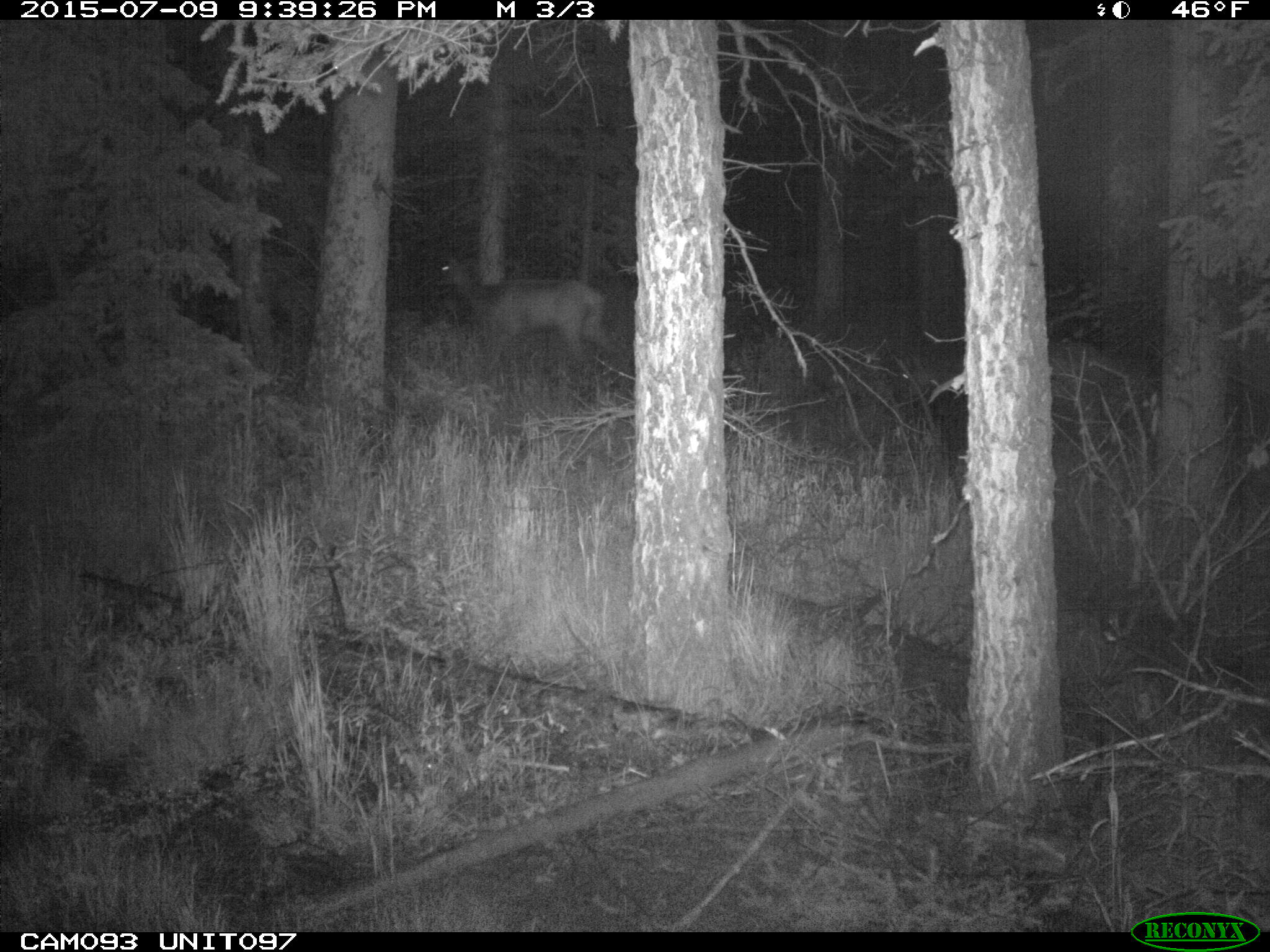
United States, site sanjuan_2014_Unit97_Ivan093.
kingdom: Animalia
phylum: Chordata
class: Mammalia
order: Artiodactyla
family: Cervidae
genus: Cervus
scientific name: Cervus elaphus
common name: red deer